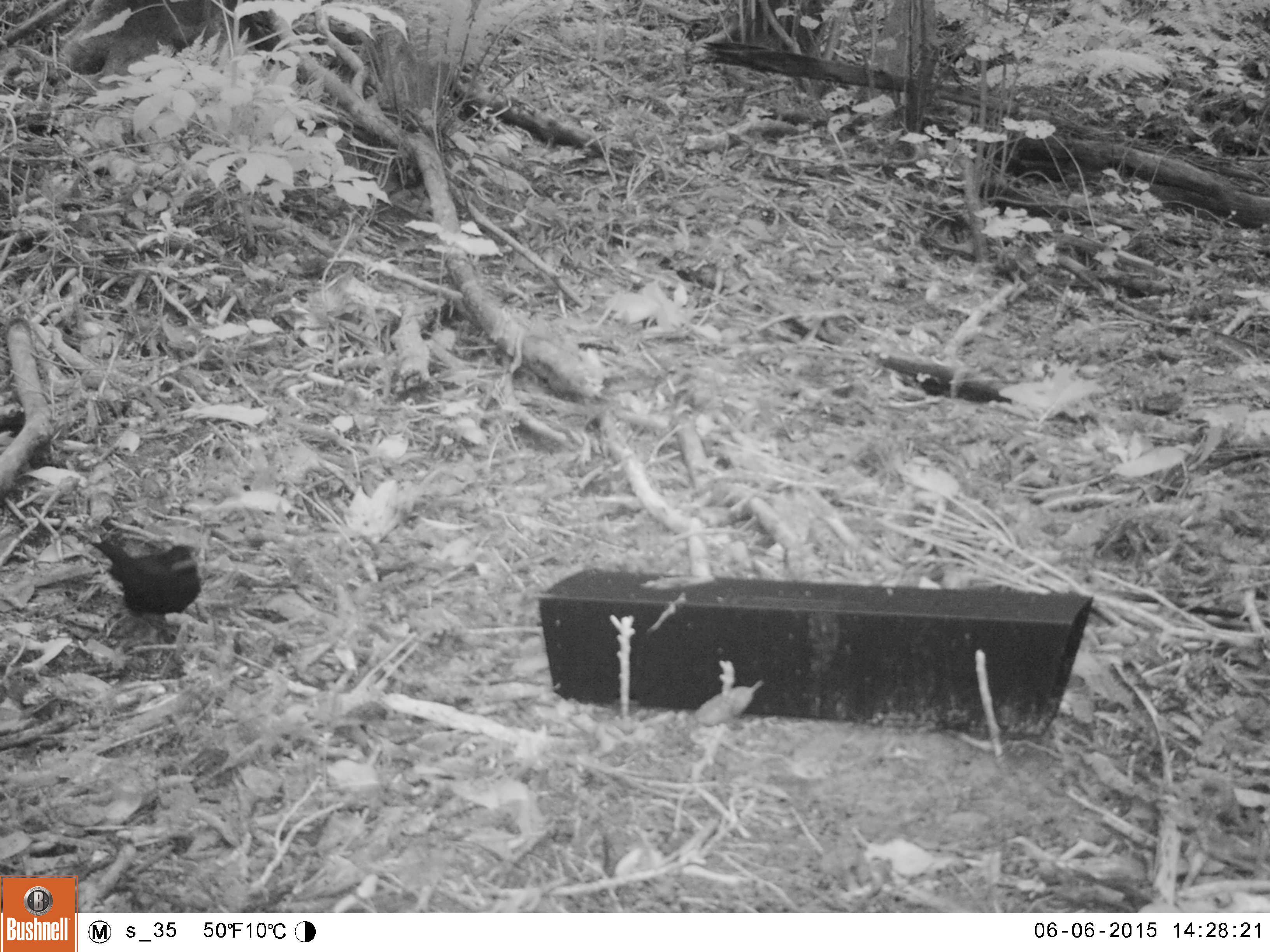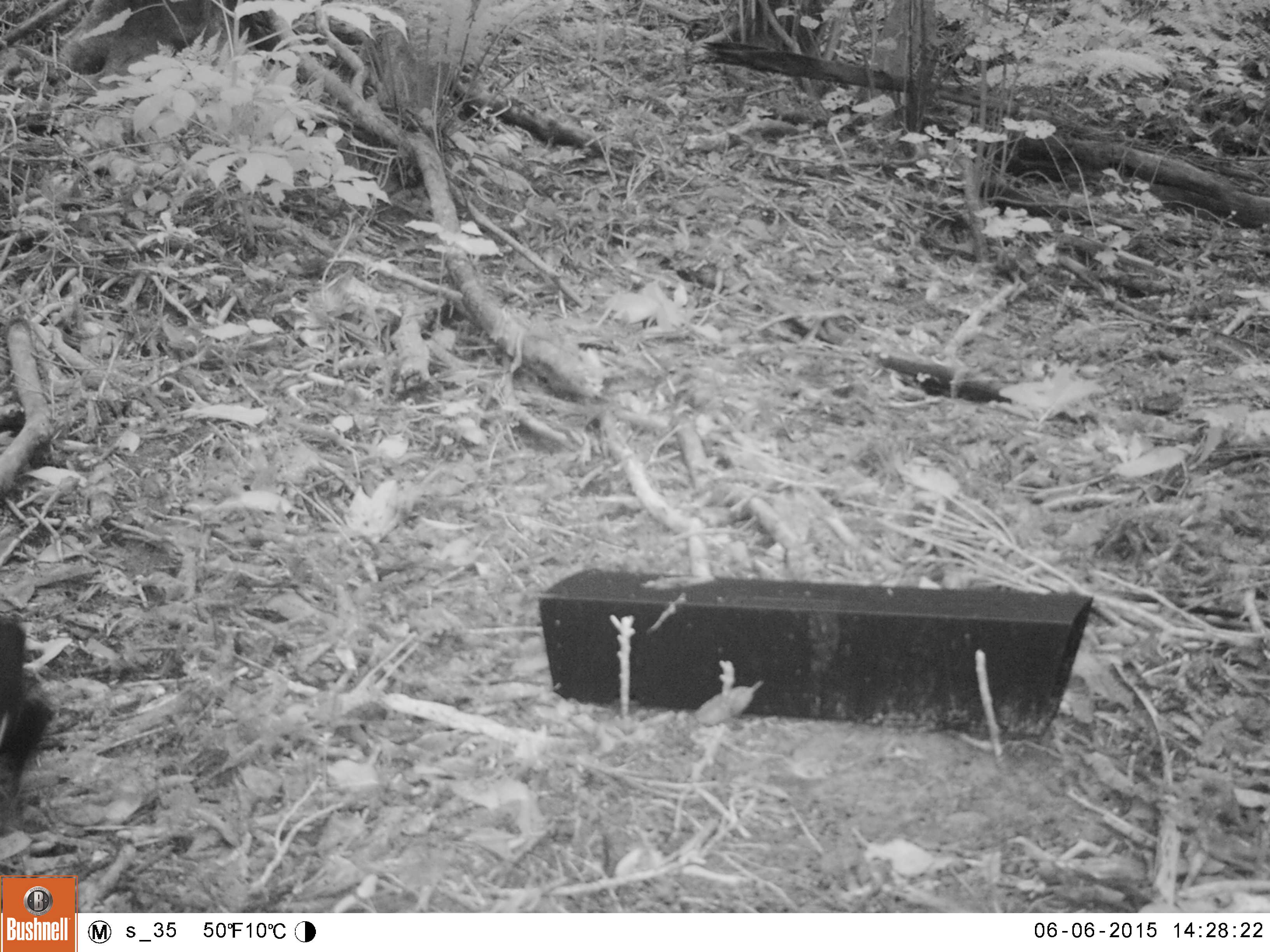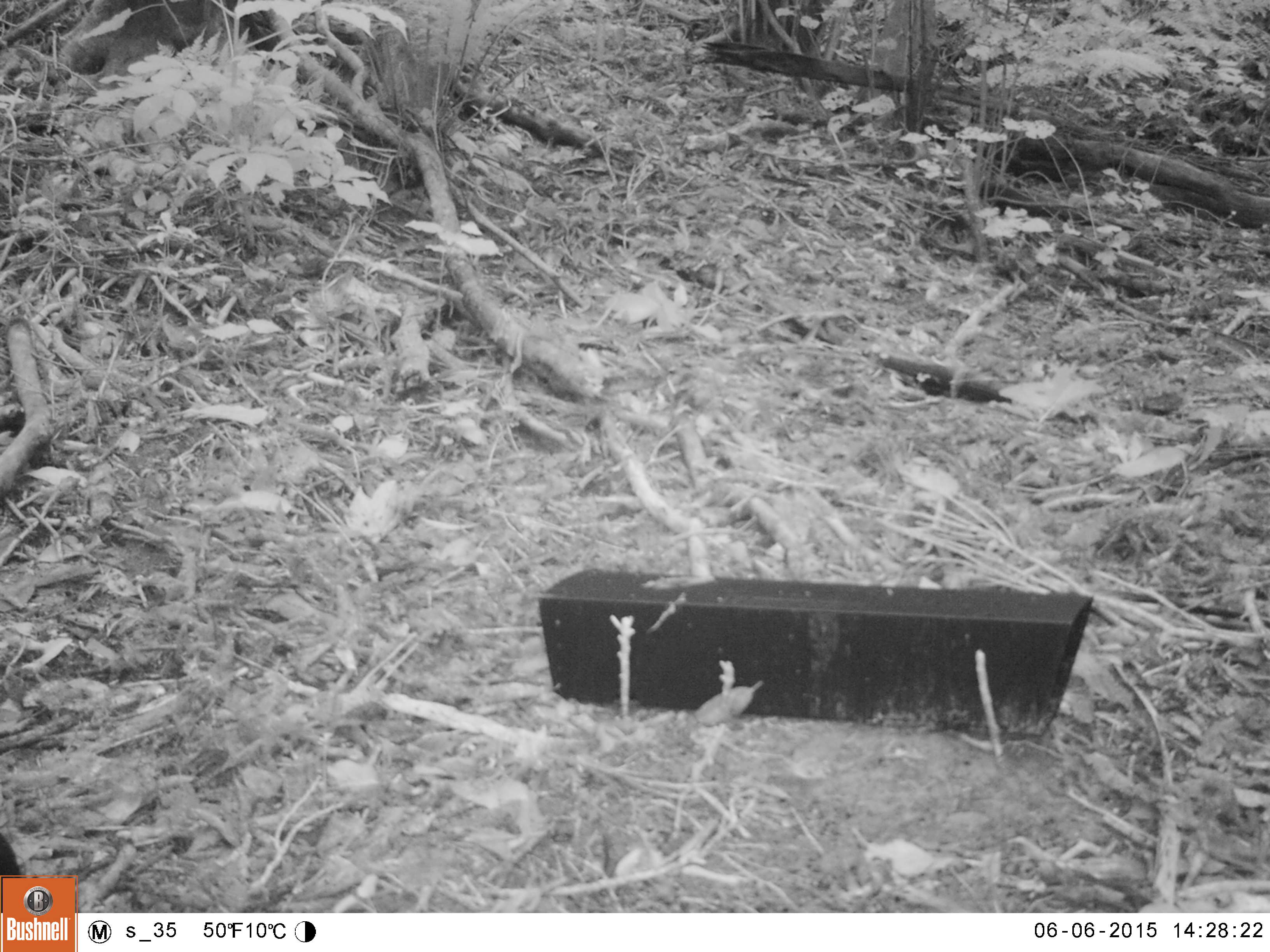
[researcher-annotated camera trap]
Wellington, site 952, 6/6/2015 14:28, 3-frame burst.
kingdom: Animalia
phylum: Chordata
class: Aves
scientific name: Aves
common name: bird